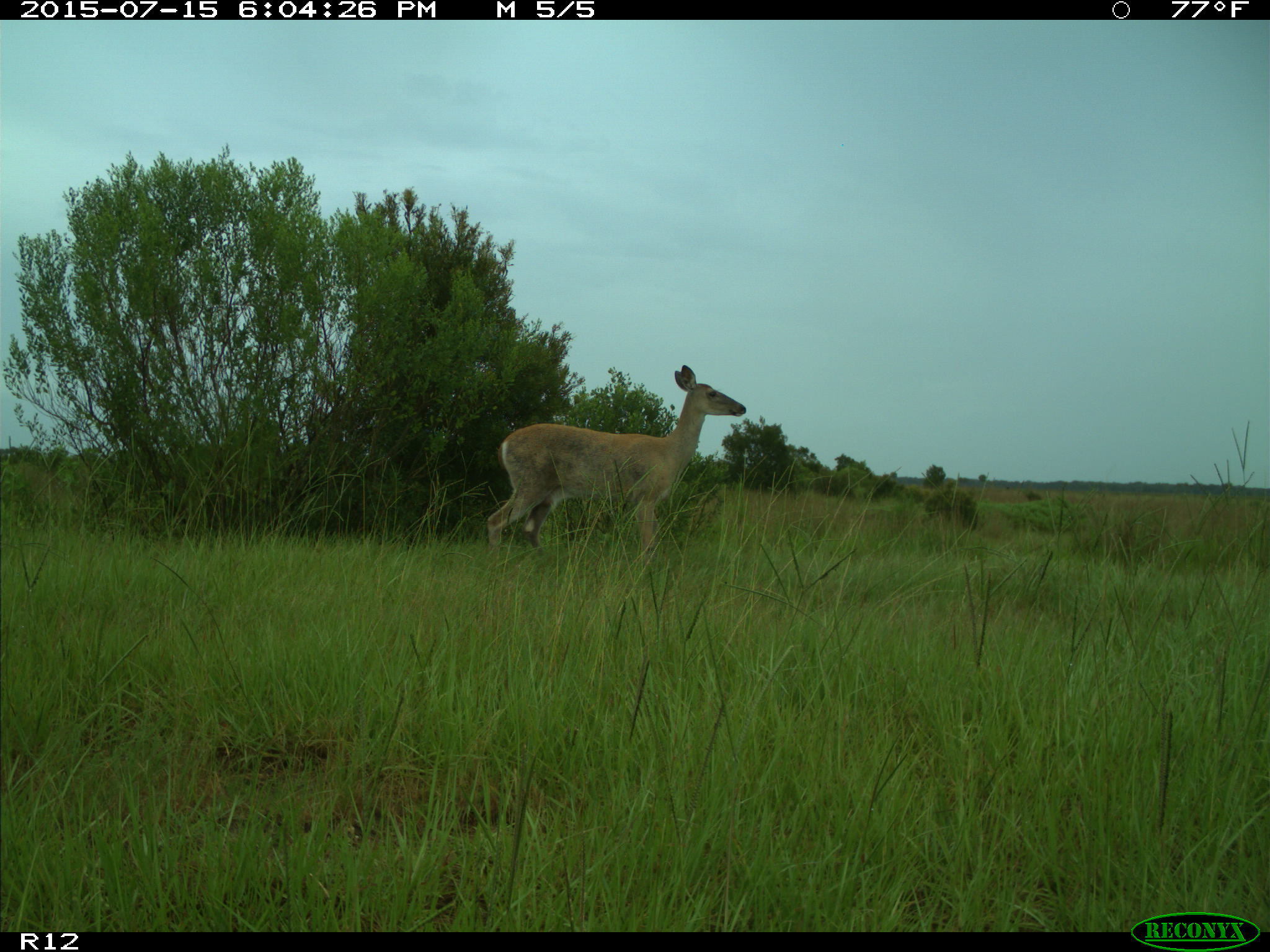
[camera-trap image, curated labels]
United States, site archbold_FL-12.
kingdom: Animalia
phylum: Chordata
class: Mammalia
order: Artiodactyla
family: Cervidae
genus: Odocoileus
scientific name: Odocoileus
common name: deer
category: unidentified deer